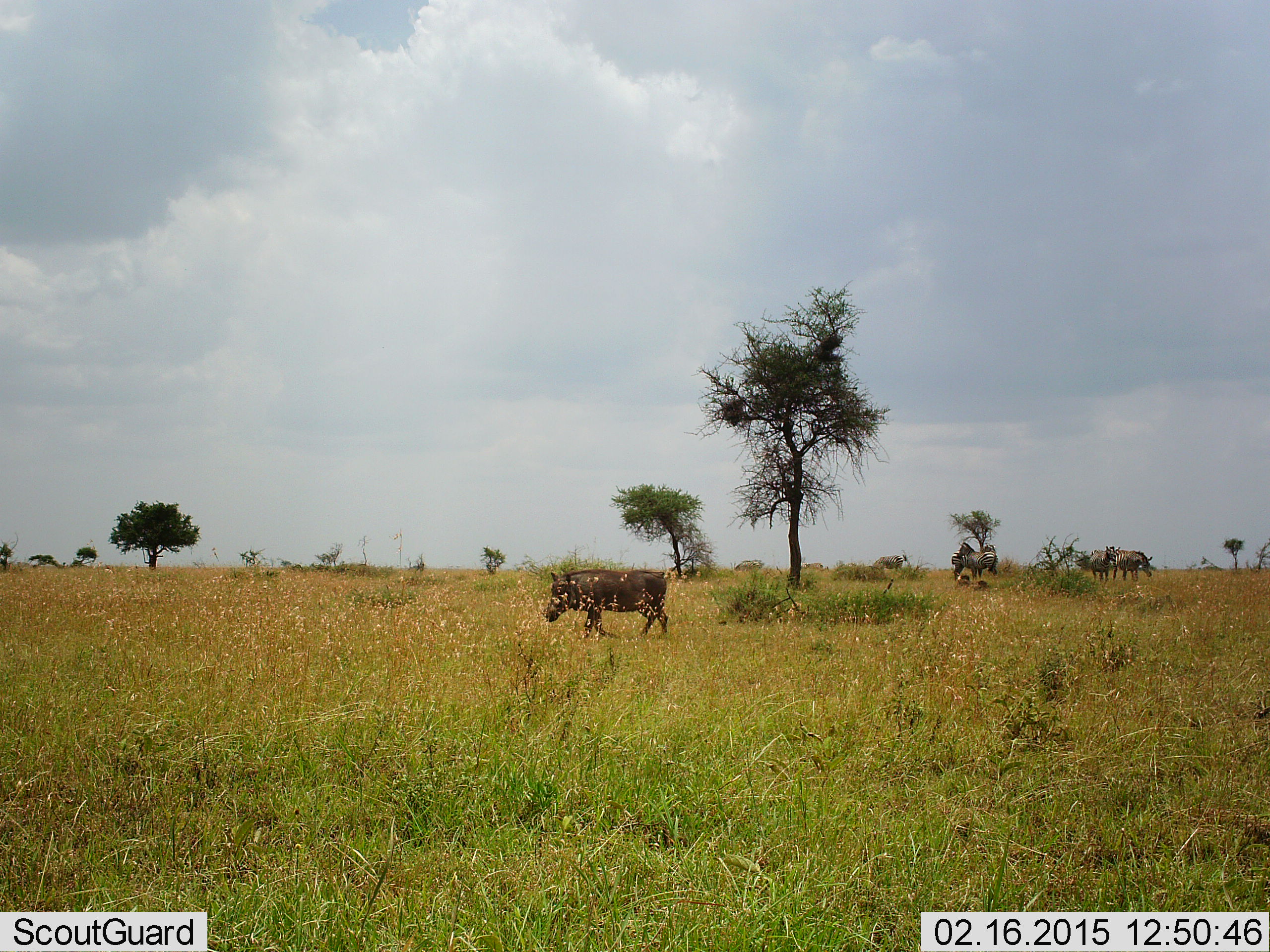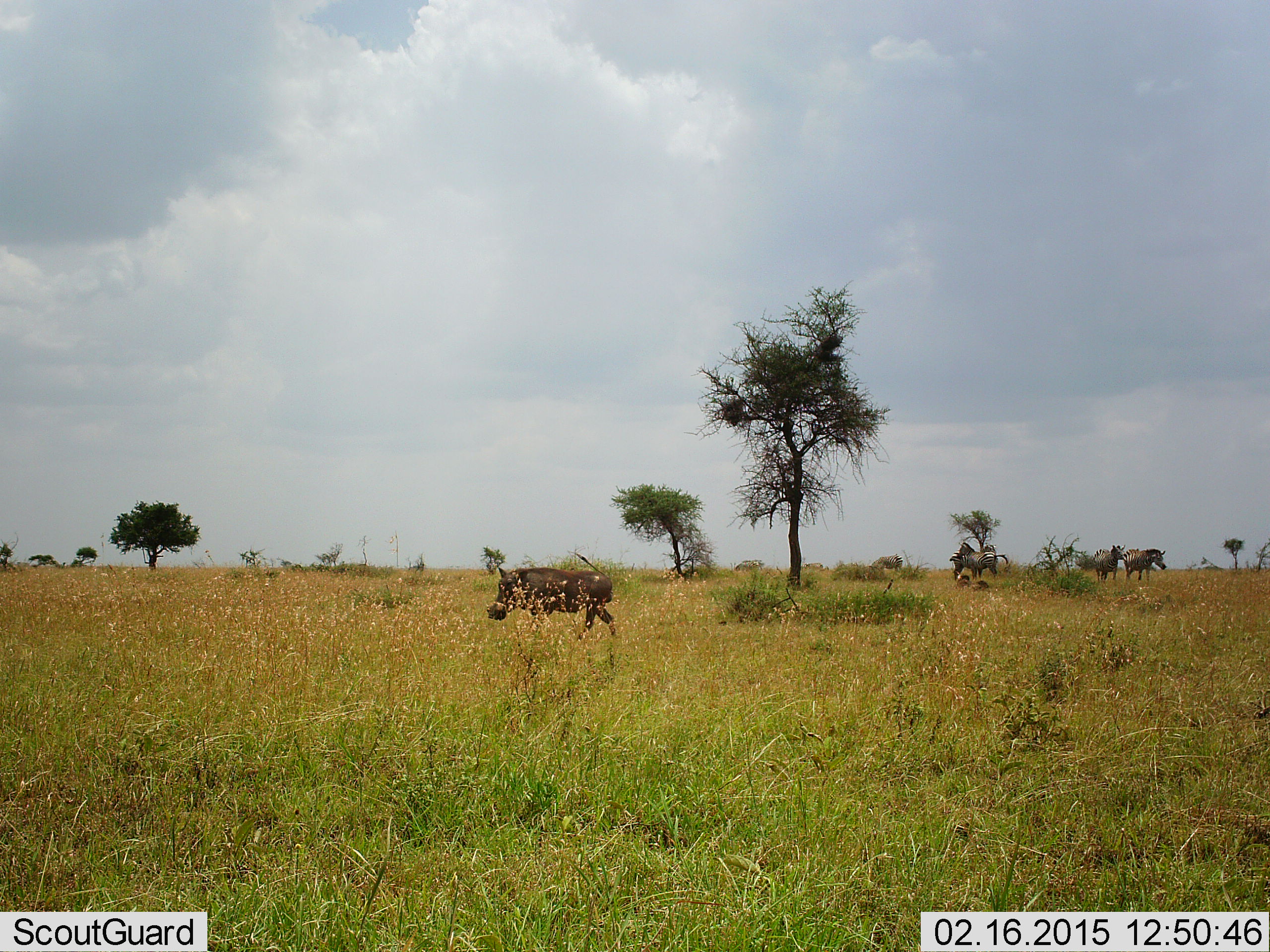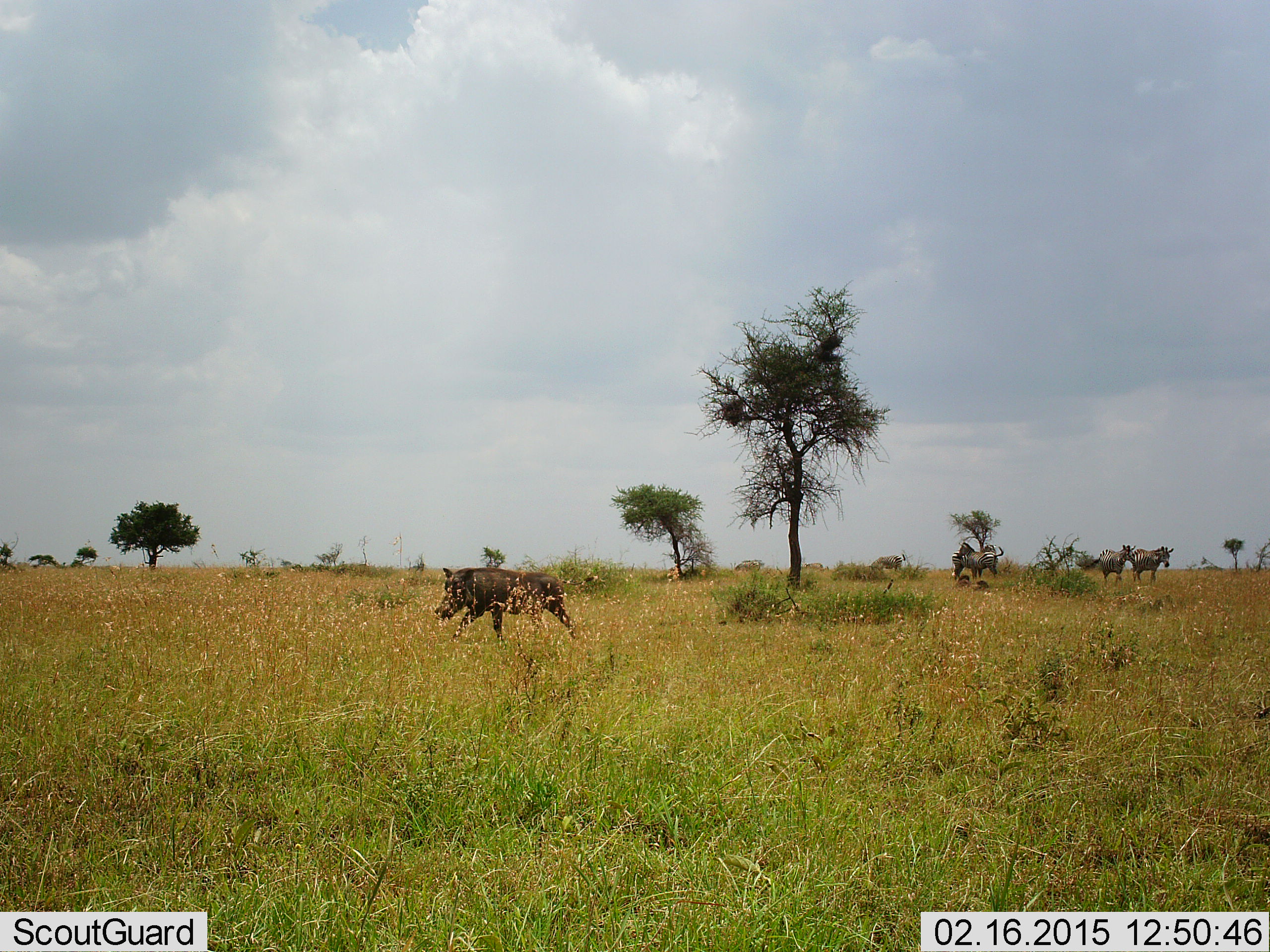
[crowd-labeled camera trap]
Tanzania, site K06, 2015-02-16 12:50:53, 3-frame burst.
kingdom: Animalia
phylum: Chordata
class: Mammalia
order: Artiodactyla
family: Suidae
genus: Phacochoerus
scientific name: Phacochoerus africanus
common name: warthog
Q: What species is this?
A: Warthog (Phacochoerus africanus).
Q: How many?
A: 1.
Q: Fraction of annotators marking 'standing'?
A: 13%.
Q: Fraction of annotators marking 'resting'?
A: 0%.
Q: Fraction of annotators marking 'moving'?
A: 91%.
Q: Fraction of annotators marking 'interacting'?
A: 0%.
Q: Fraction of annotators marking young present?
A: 0%.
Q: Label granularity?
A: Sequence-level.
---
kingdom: Animalia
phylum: Chordata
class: Mammalia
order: Perissodactyla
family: Equidae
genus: Equus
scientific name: Equus quagga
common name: plains zebra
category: zebra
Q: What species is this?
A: Zebra (plains zebra) (Equus quagga).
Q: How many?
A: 4.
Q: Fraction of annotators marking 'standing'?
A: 62%.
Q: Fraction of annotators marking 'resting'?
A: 0%.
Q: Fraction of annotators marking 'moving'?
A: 88%.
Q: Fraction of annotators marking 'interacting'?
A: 25%.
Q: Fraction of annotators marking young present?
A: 0%.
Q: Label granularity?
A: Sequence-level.